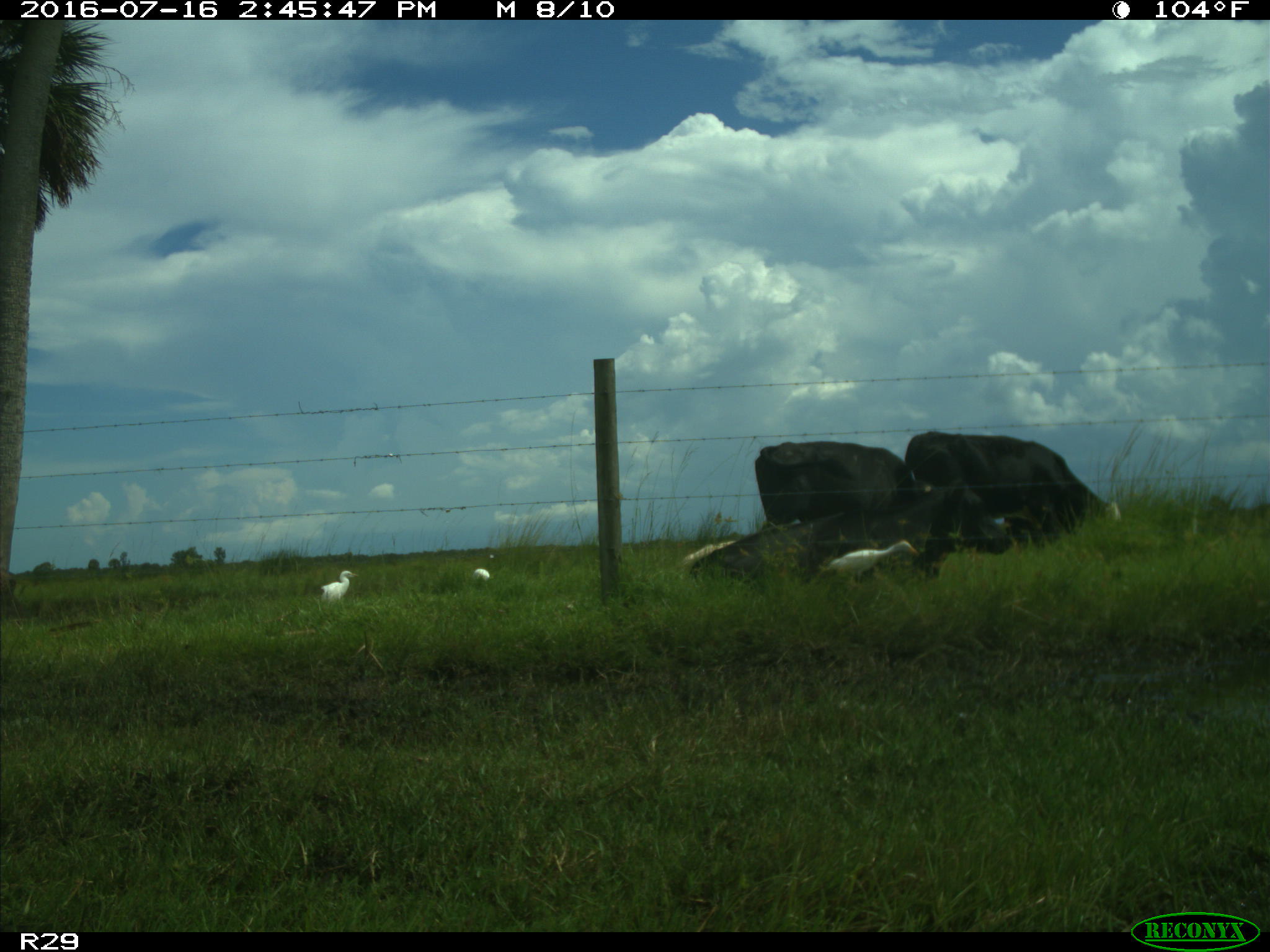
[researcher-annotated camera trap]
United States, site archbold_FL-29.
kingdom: Animalia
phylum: Chordata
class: Mammalia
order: Artiodactyla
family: Bovidae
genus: Bos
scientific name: Bos taurus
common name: domestic cow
Bos taurus (domestic cow).